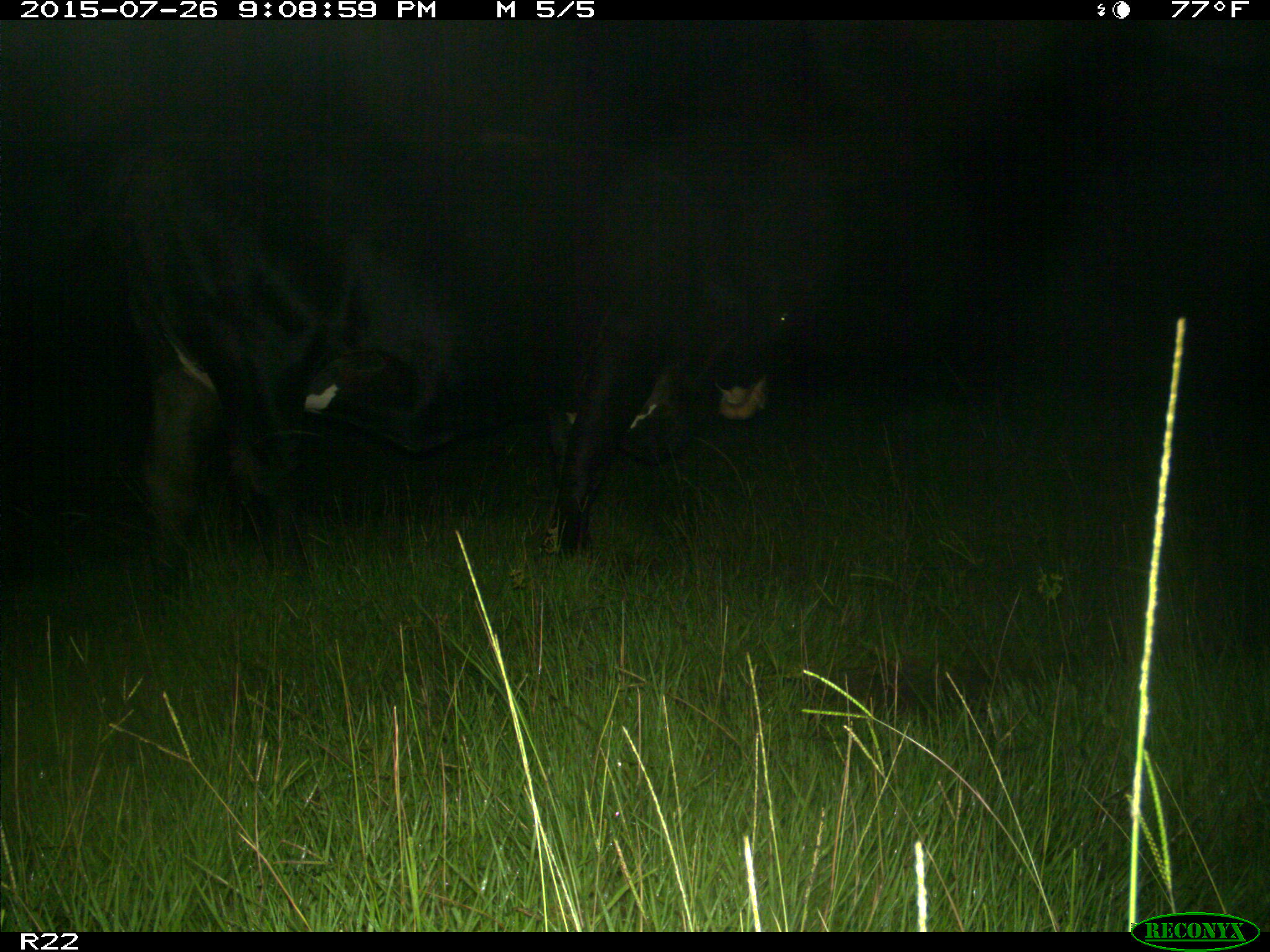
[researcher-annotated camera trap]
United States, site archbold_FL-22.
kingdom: Animalia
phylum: Chordata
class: Mammalia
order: Artiodactyla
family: Bovidae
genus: Bos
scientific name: Bos taurus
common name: domestic cow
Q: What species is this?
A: Bos taurus (domestic cow).